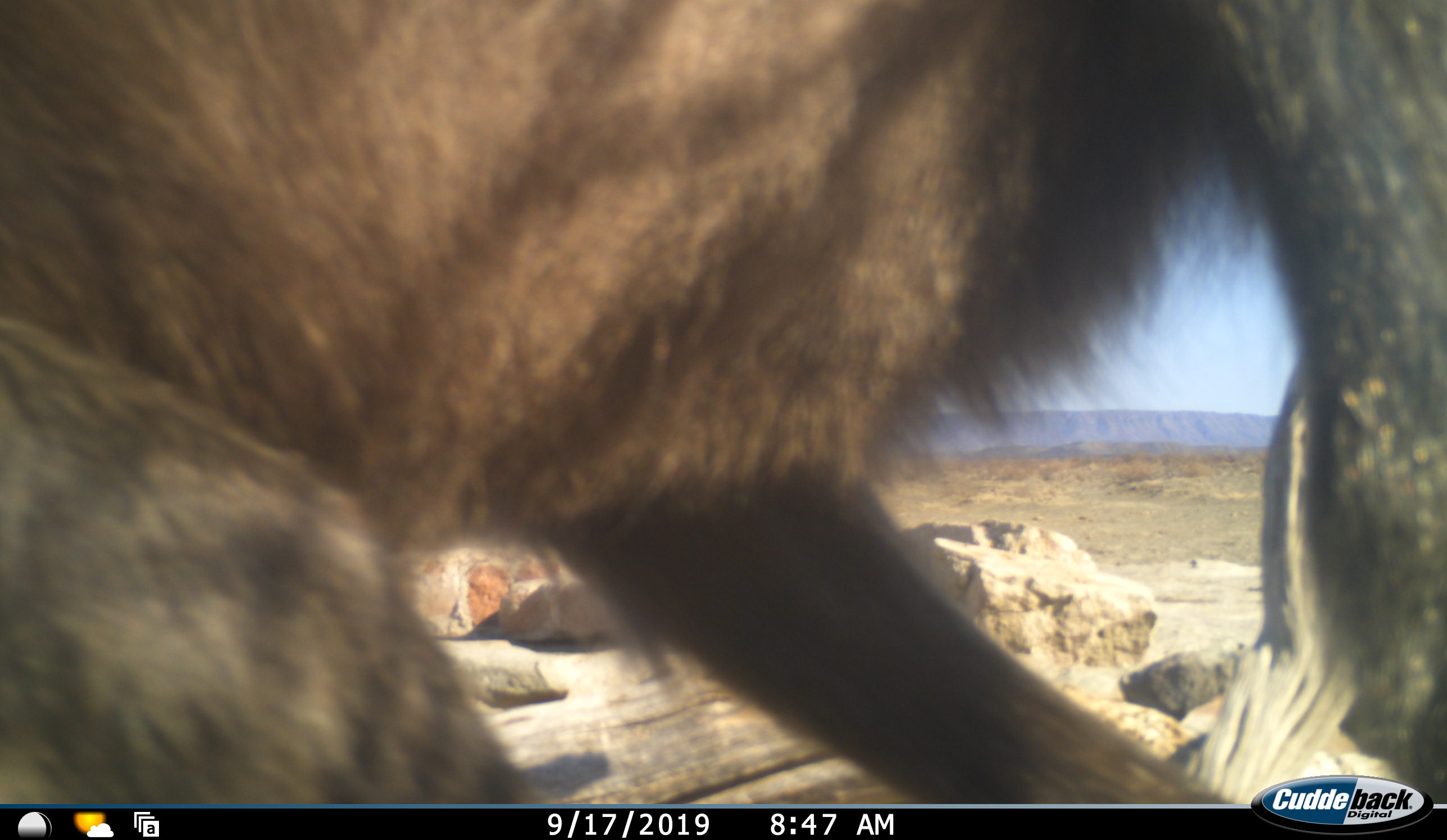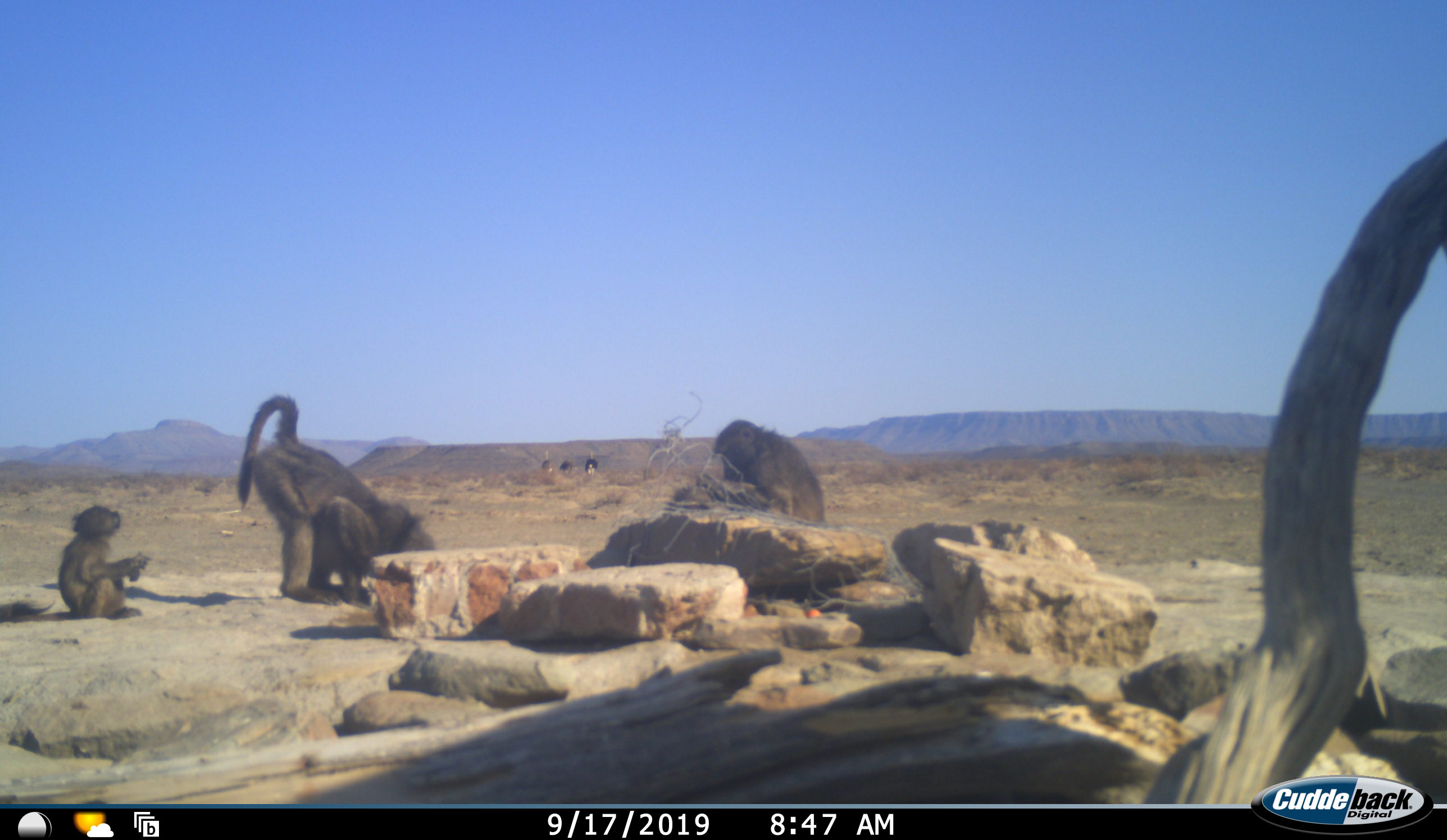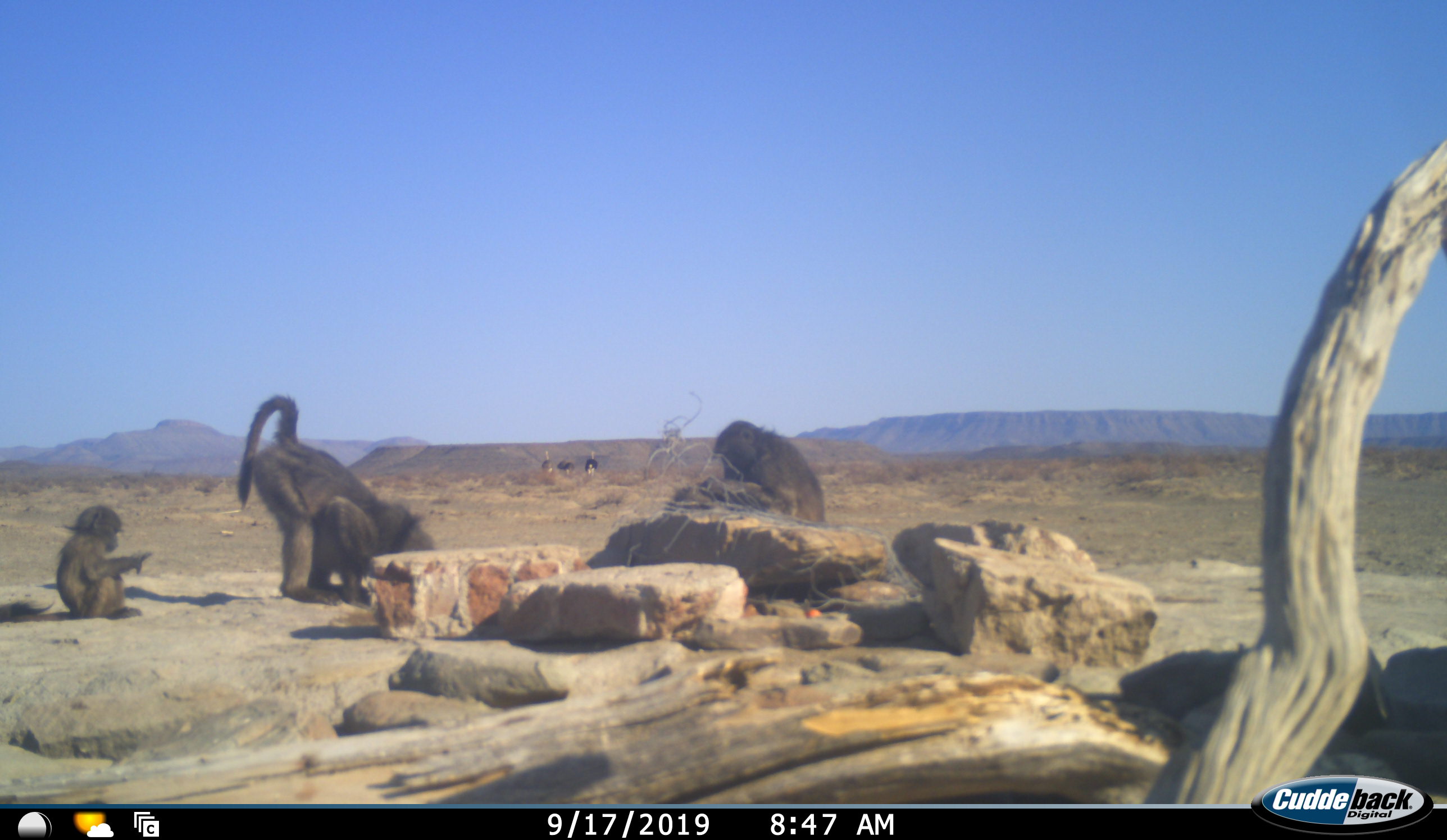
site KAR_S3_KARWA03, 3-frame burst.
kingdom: Animalia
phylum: Chordata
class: Mammalia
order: Primates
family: Cercopithecidae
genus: Papio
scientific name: Papio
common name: baboon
Baboon (Papio), count 4. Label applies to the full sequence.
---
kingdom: Animalia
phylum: Chordata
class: Aves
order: Struthioniformes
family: Struthionidae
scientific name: Struthionidae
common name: ostrich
Ostrich (Struthionidae), count 3. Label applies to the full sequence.